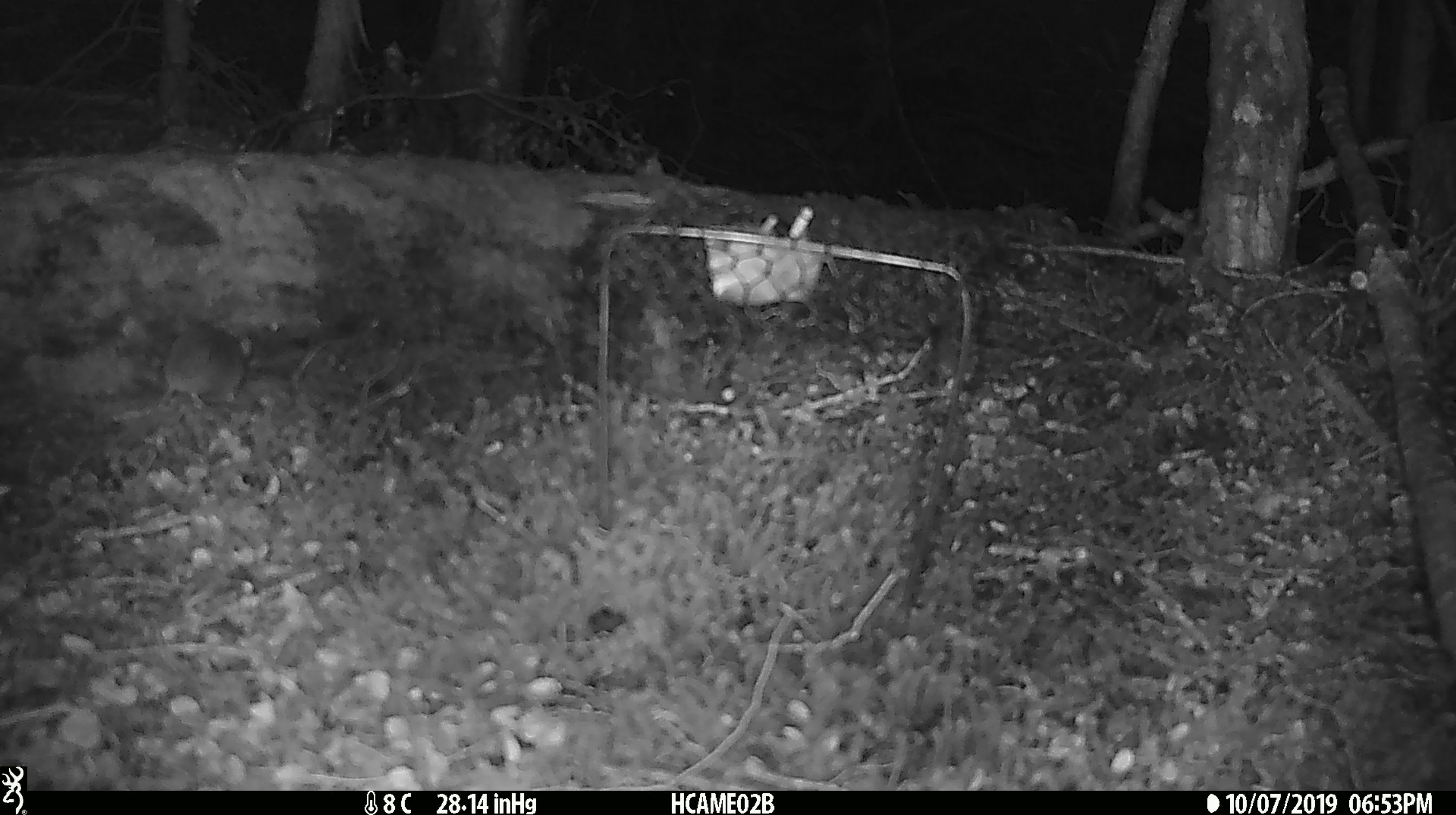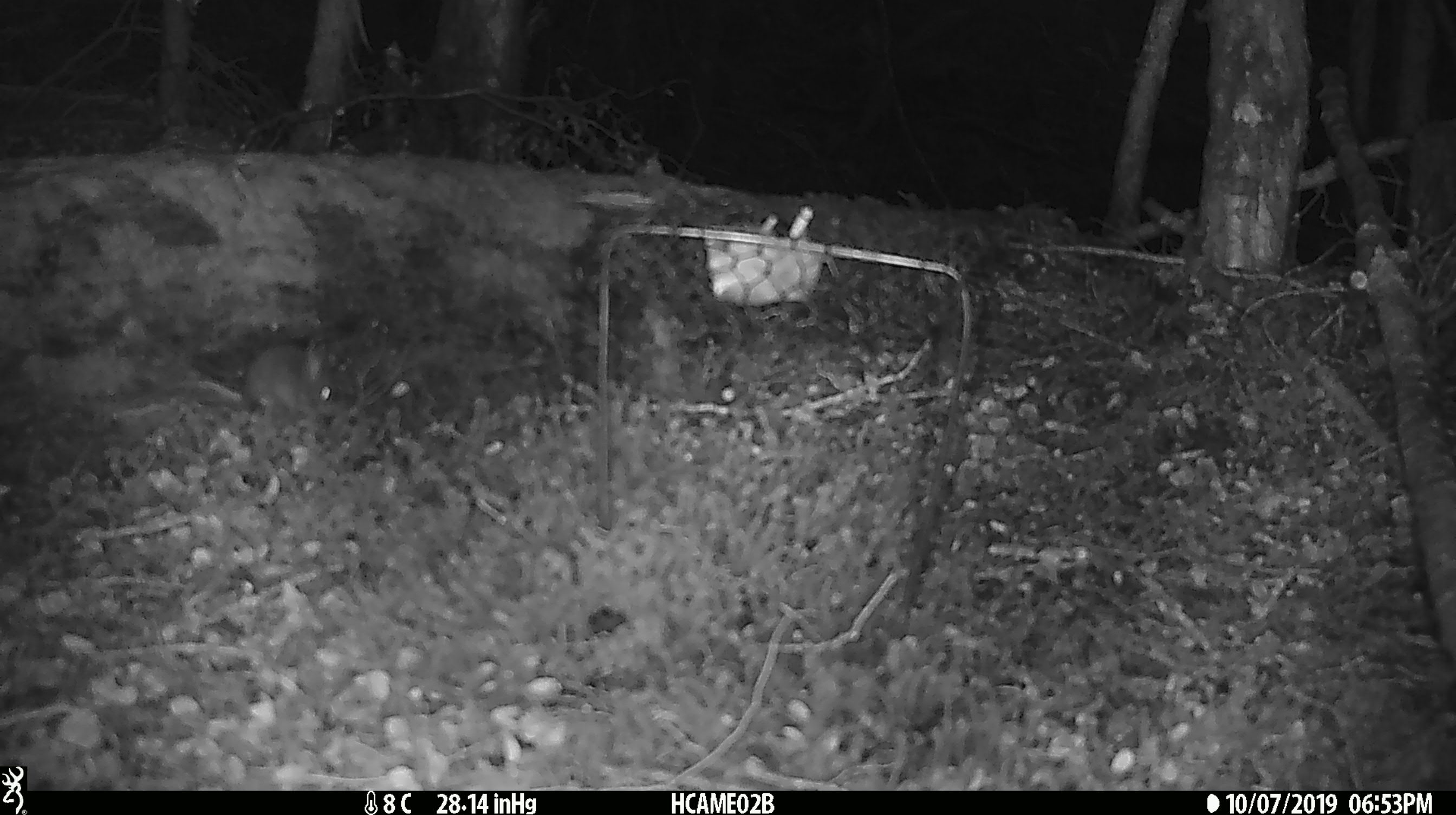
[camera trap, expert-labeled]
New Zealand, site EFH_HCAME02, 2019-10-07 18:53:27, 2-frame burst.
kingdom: Animalia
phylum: Chordata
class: Mammalia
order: Rodentia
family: Muridae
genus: Mus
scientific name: Mus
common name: mouse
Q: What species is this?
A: Mouse (Mus).